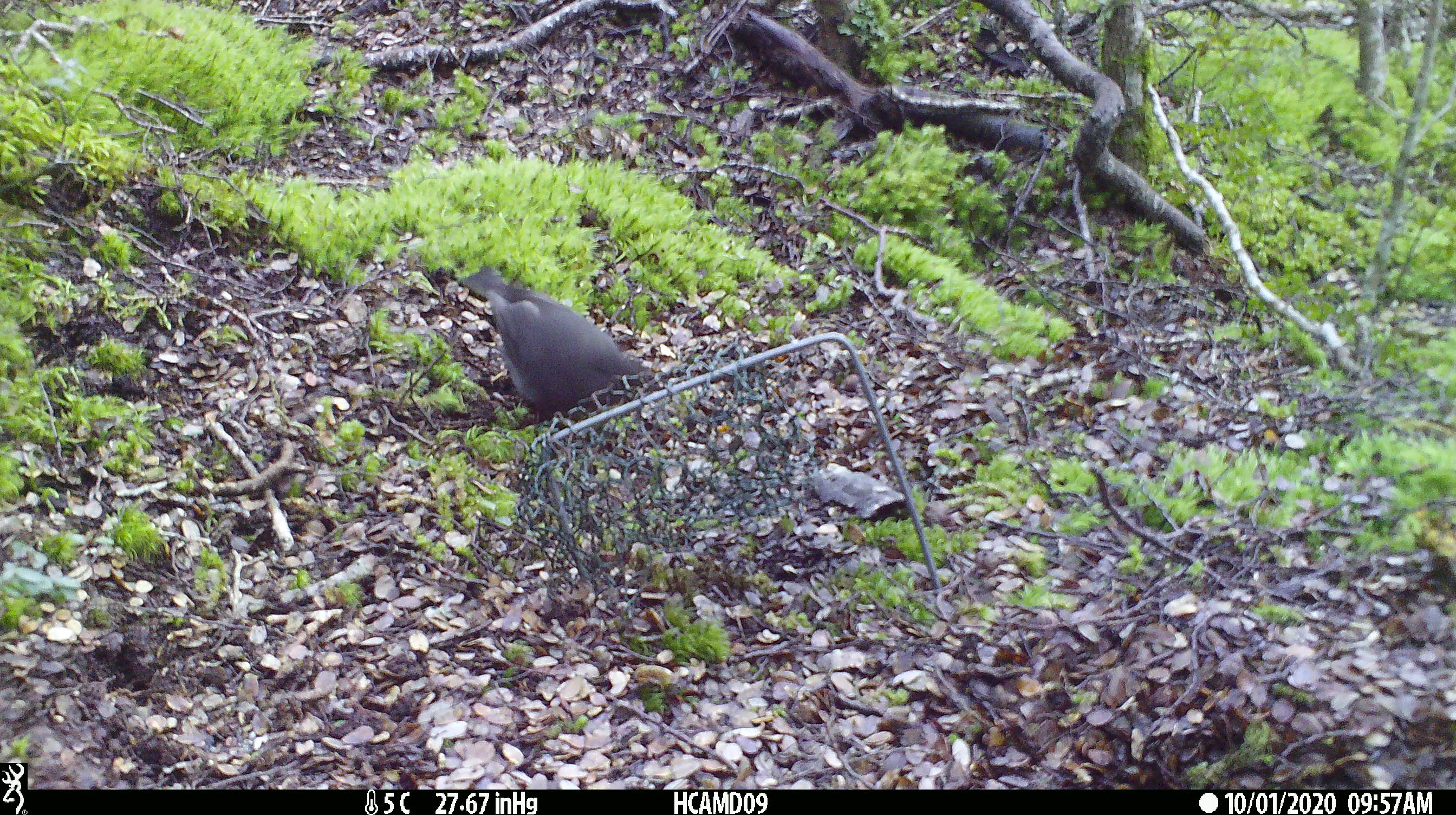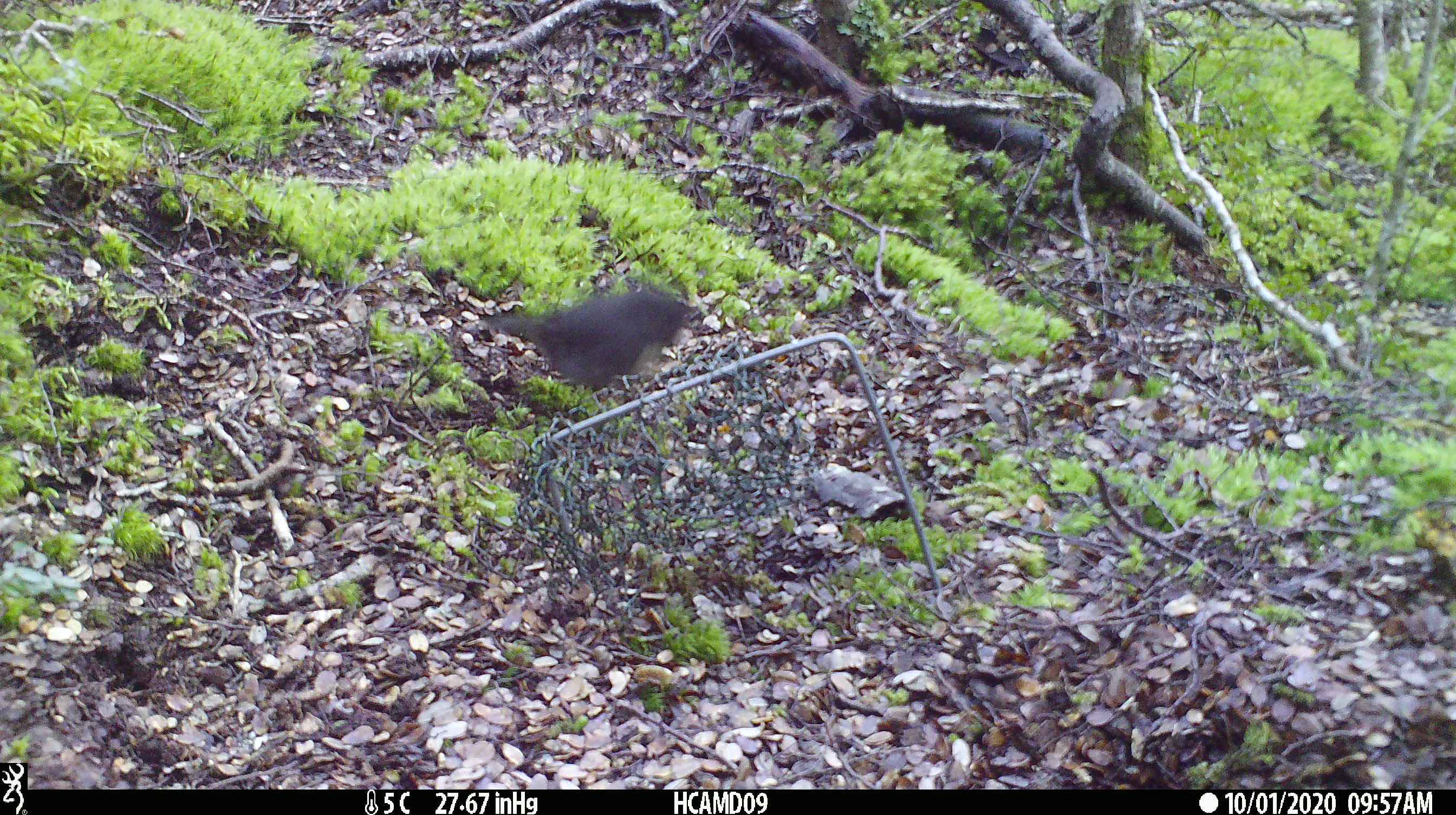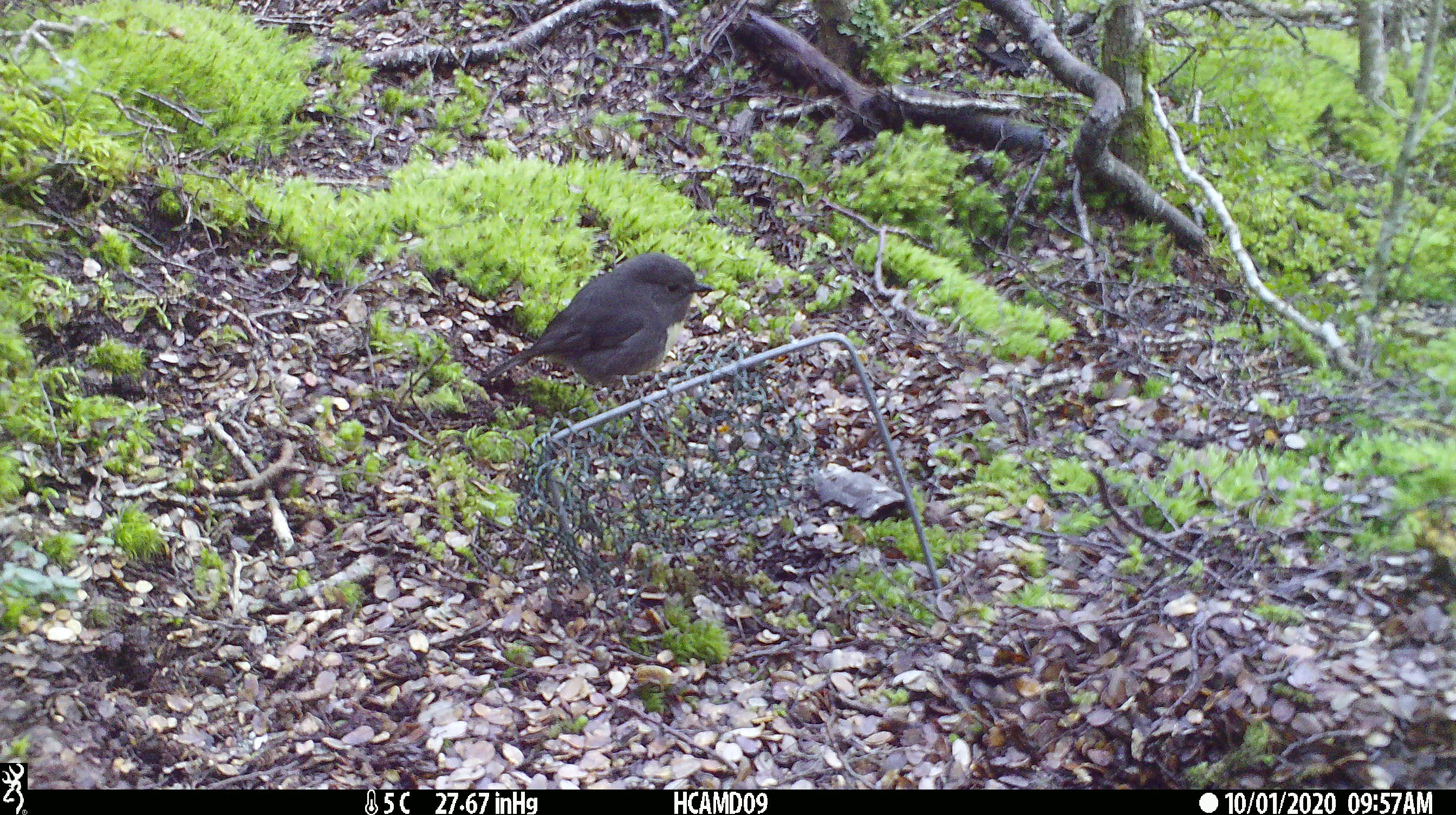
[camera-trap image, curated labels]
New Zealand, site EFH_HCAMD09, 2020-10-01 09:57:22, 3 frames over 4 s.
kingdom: Animalia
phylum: Chordata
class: Aves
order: Passeriformes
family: Petroicidae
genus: Petroica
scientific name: Petroica australis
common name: new zealand robin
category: robin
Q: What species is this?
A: Robin (new zealand robin) (Petroica australis).